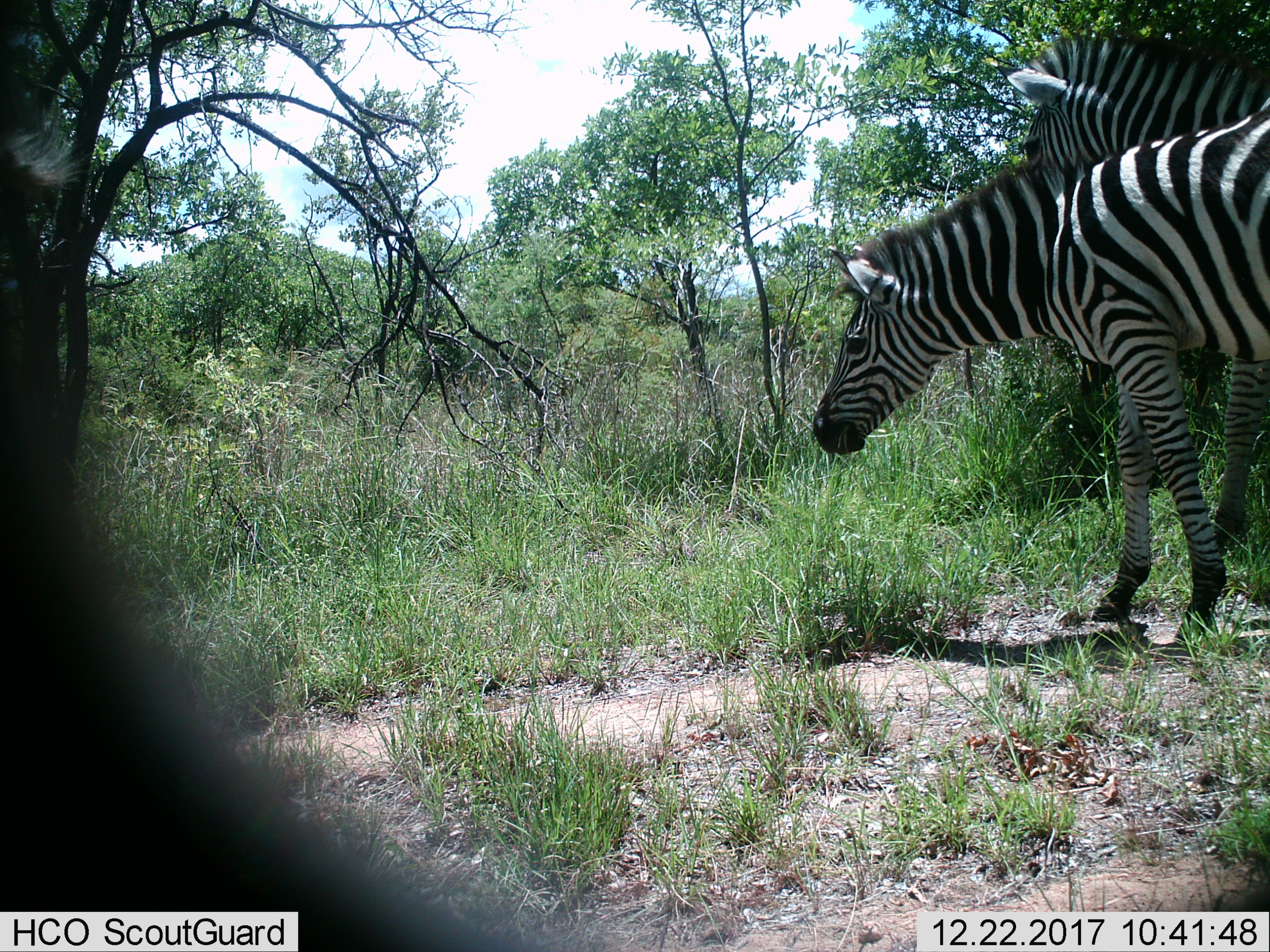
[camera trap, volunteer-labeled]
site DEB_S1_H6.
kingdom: Animalia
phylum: Chordata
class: Mammalia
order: Perissodactyla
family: Equidae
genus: Equus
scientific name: Equus quagga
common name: plains zebra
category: zebraplains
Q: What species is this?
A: Zebraplains (plains zebra) (Equus quagga).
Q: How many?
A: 2.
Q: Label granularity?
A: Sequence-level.